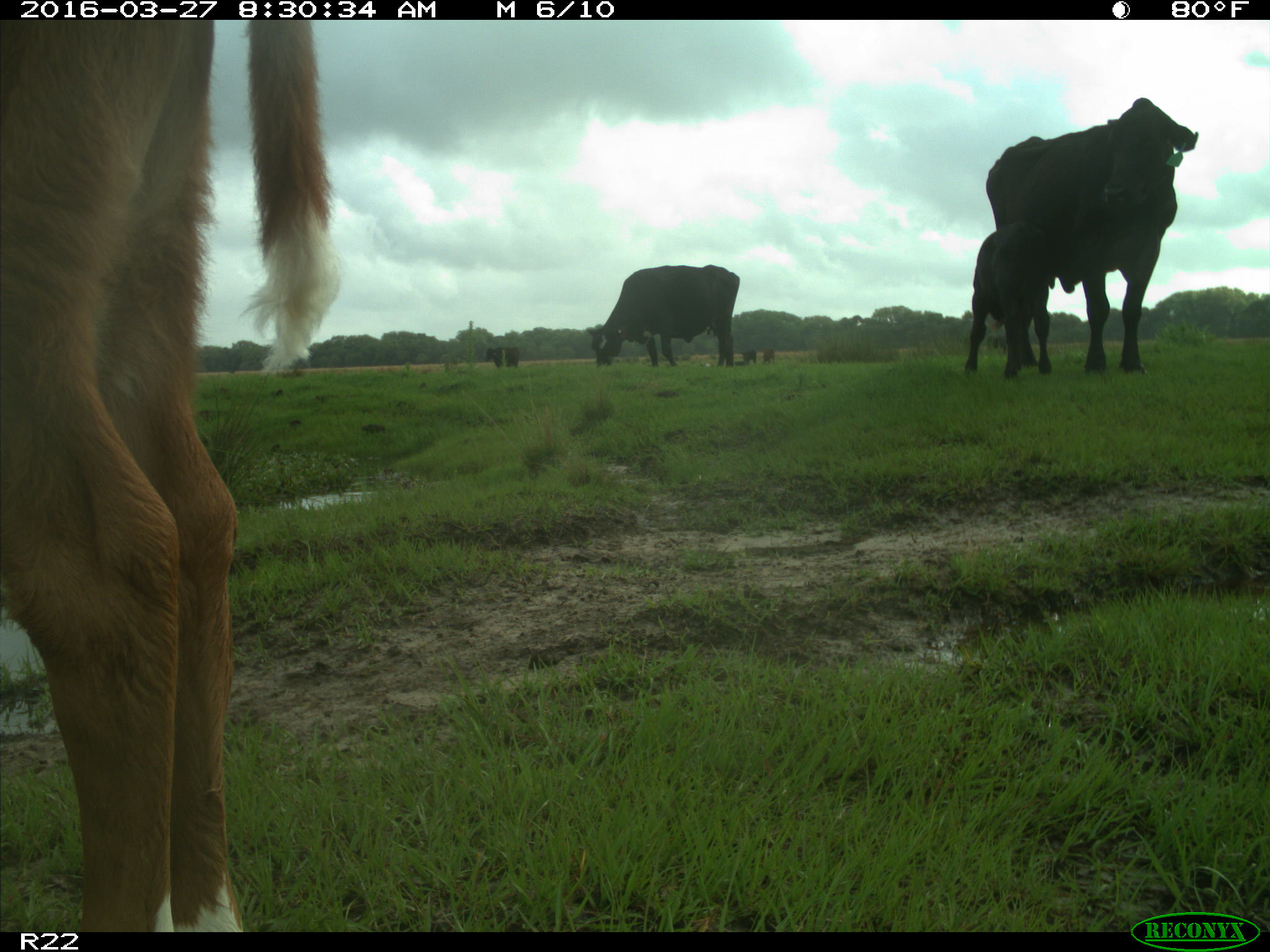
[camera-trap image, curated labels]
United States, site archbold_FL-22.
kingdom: Animalia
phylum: Chordata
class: Mammalia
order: Artiodactyla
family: Bovidae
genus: Bos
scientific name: Bos taurus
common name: domestic cow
Bos taurus (domestic cow).